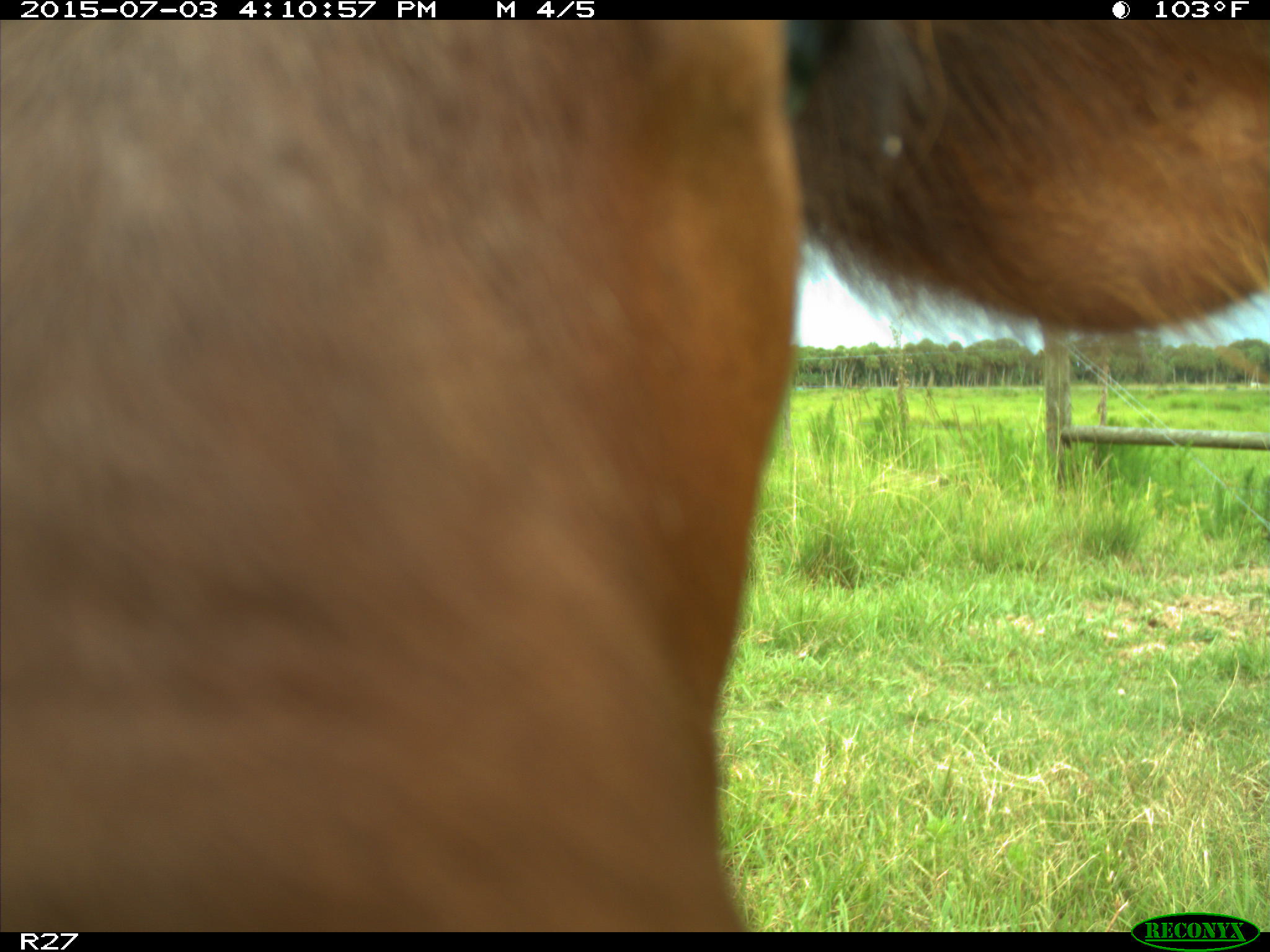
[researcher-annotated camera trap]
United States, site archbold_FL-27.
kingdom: Animalia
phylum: Chordata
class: Mammalia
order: Artiodactyla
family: Bovidae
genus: Bos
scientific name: Bos taurus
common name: domestic cow